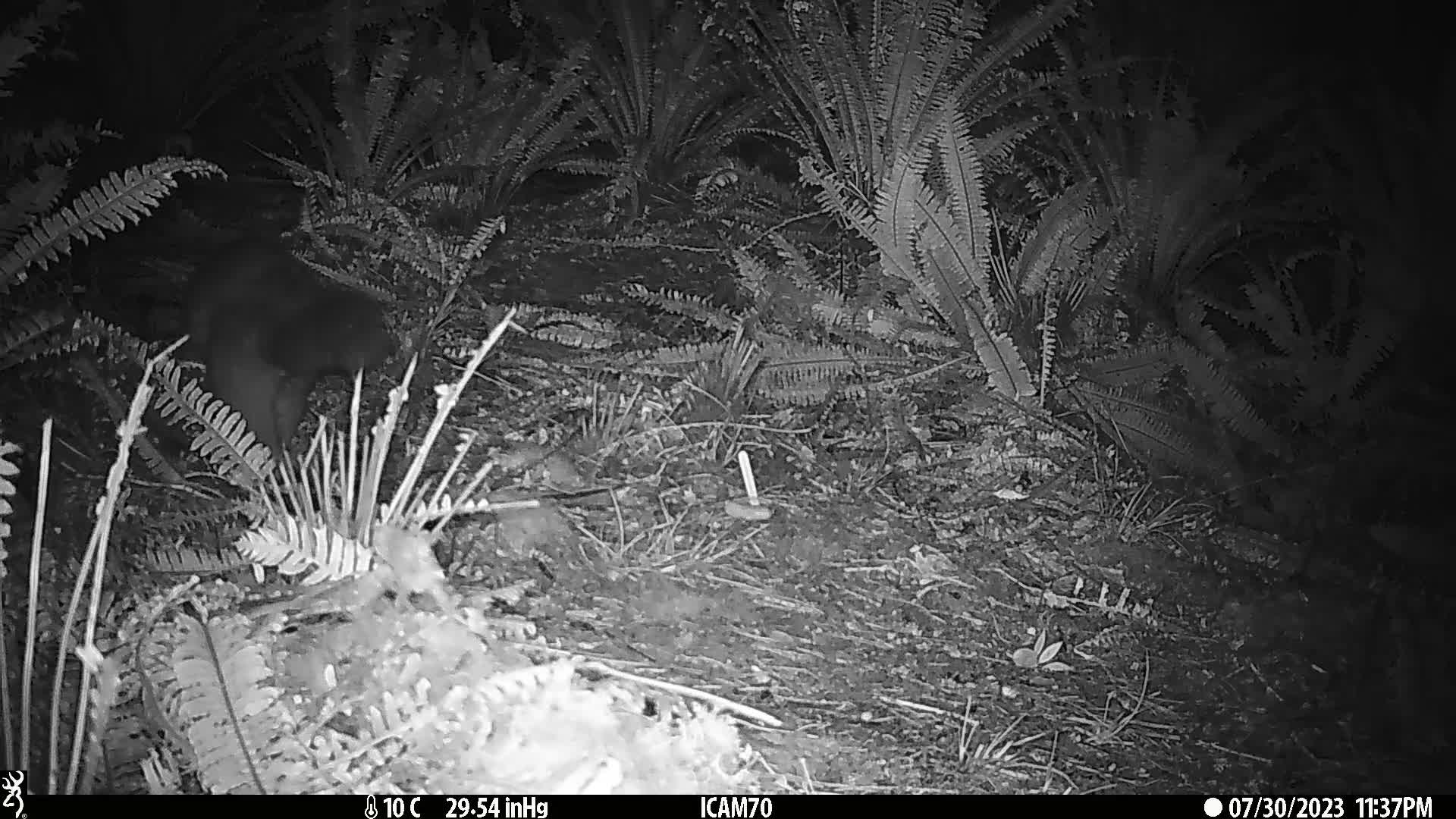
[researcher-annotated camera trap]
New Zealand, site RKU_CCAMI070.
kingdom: Animalia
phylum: Chordata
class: Mammalia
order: Diprotodontia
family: Phalangeridae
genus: Trichosurus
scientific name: Trichosurus vulpecula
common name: common brushtail possum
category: possum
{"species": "possum (common brushtail possum) (Trichosurus vulpecula)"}